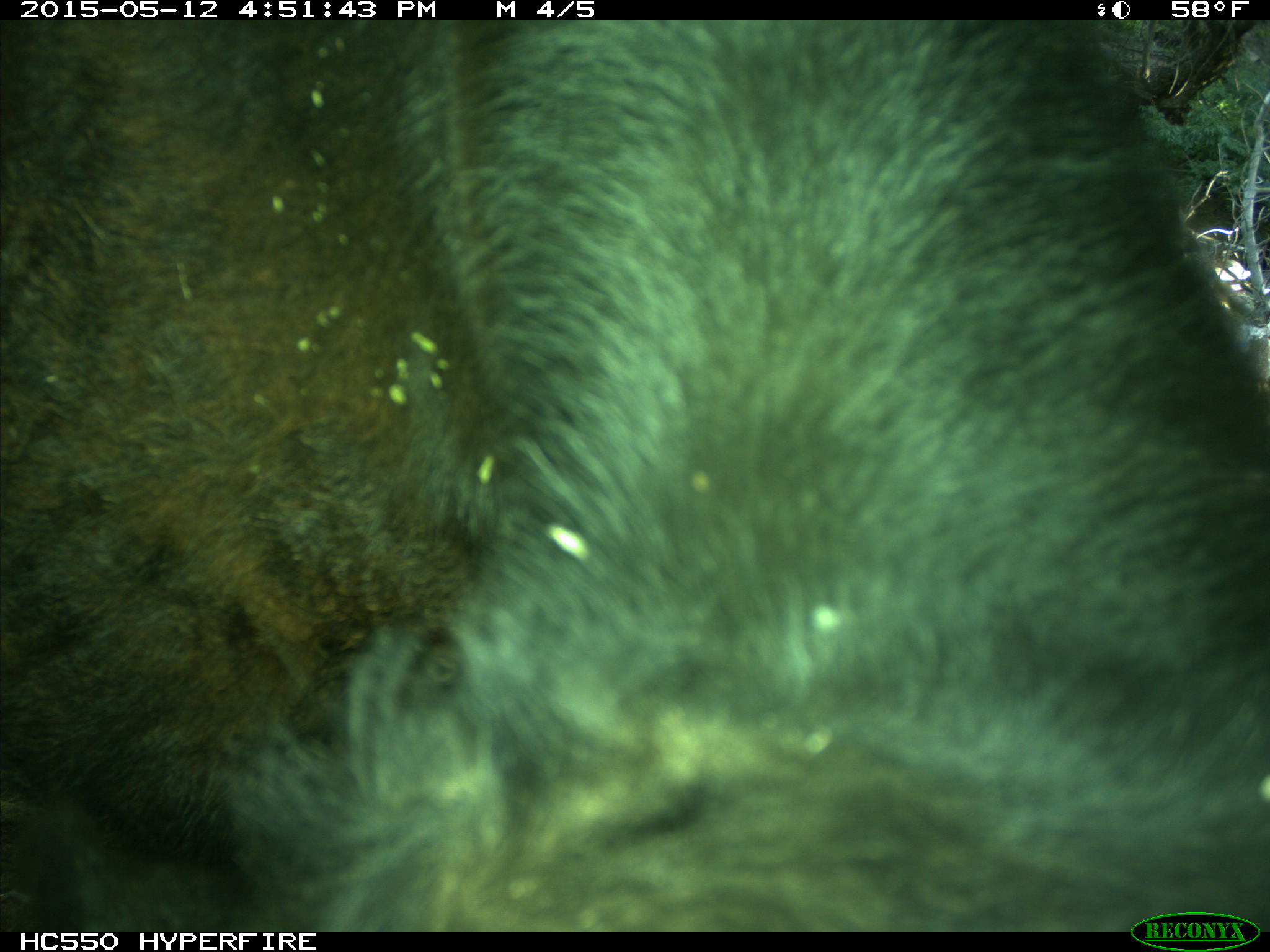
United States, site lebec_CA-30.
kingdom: Animalia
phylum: Chordata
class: Mammalia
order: Artiodactyla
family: Bovidae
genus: Bos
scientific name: Bos taurus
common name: domestic cow